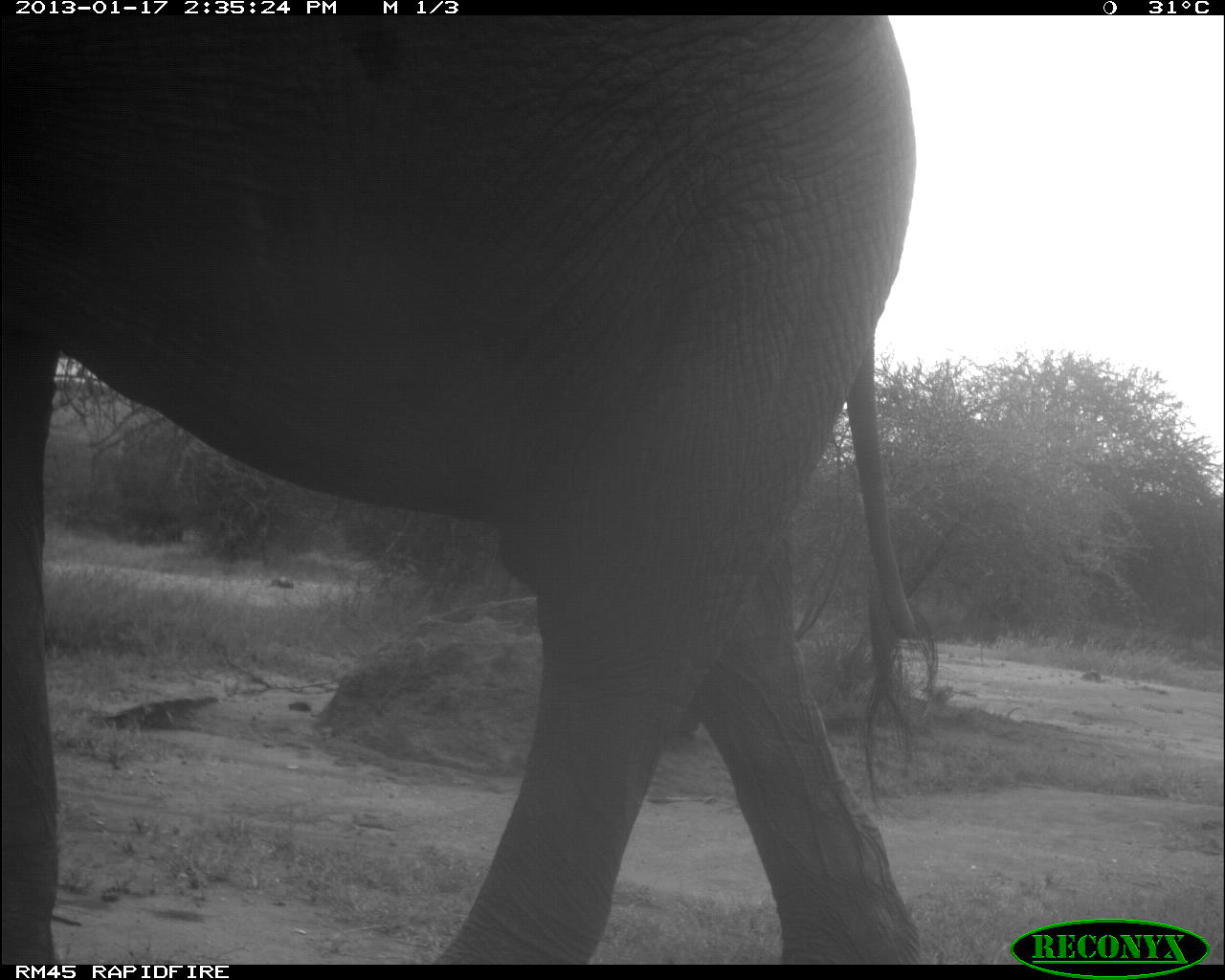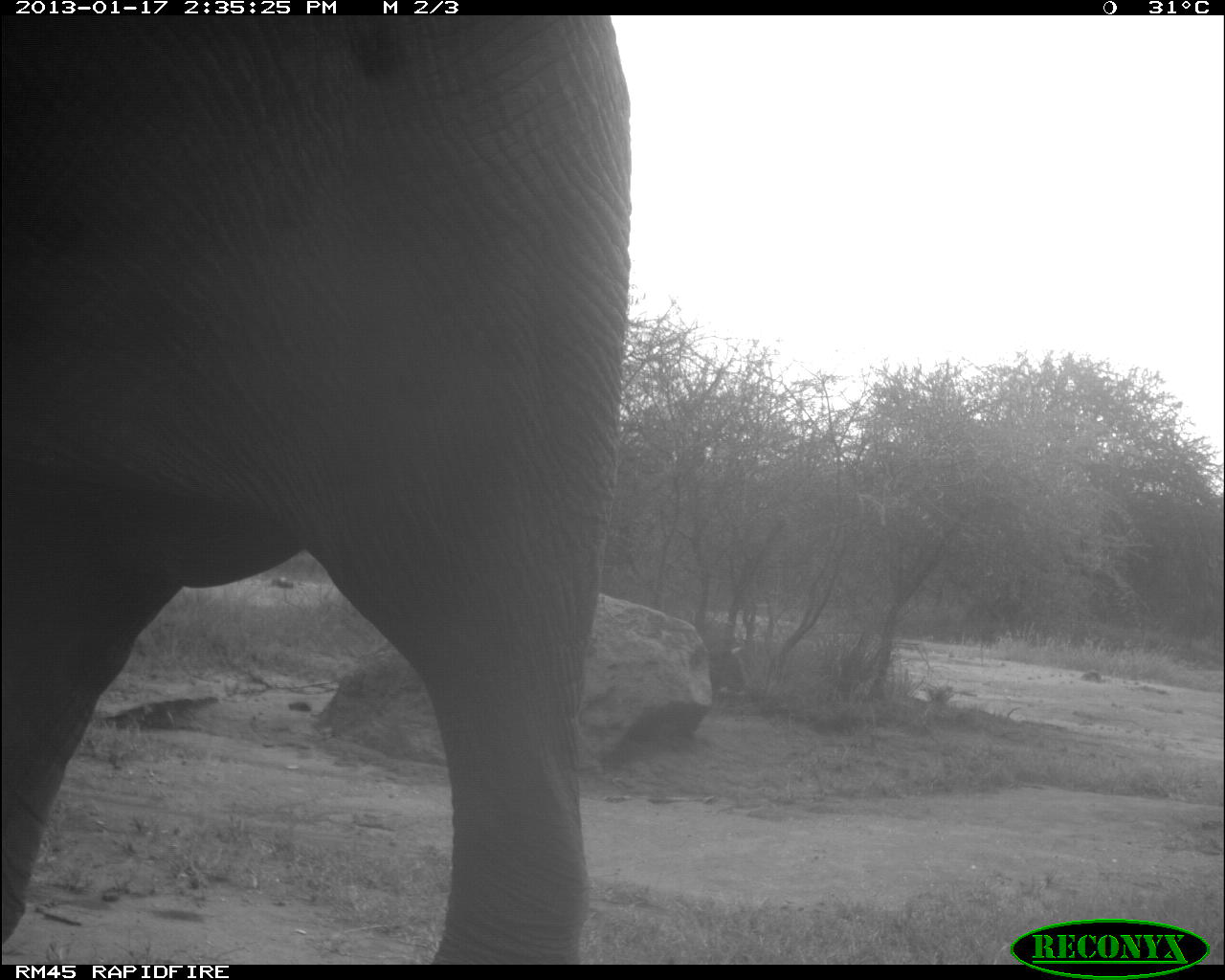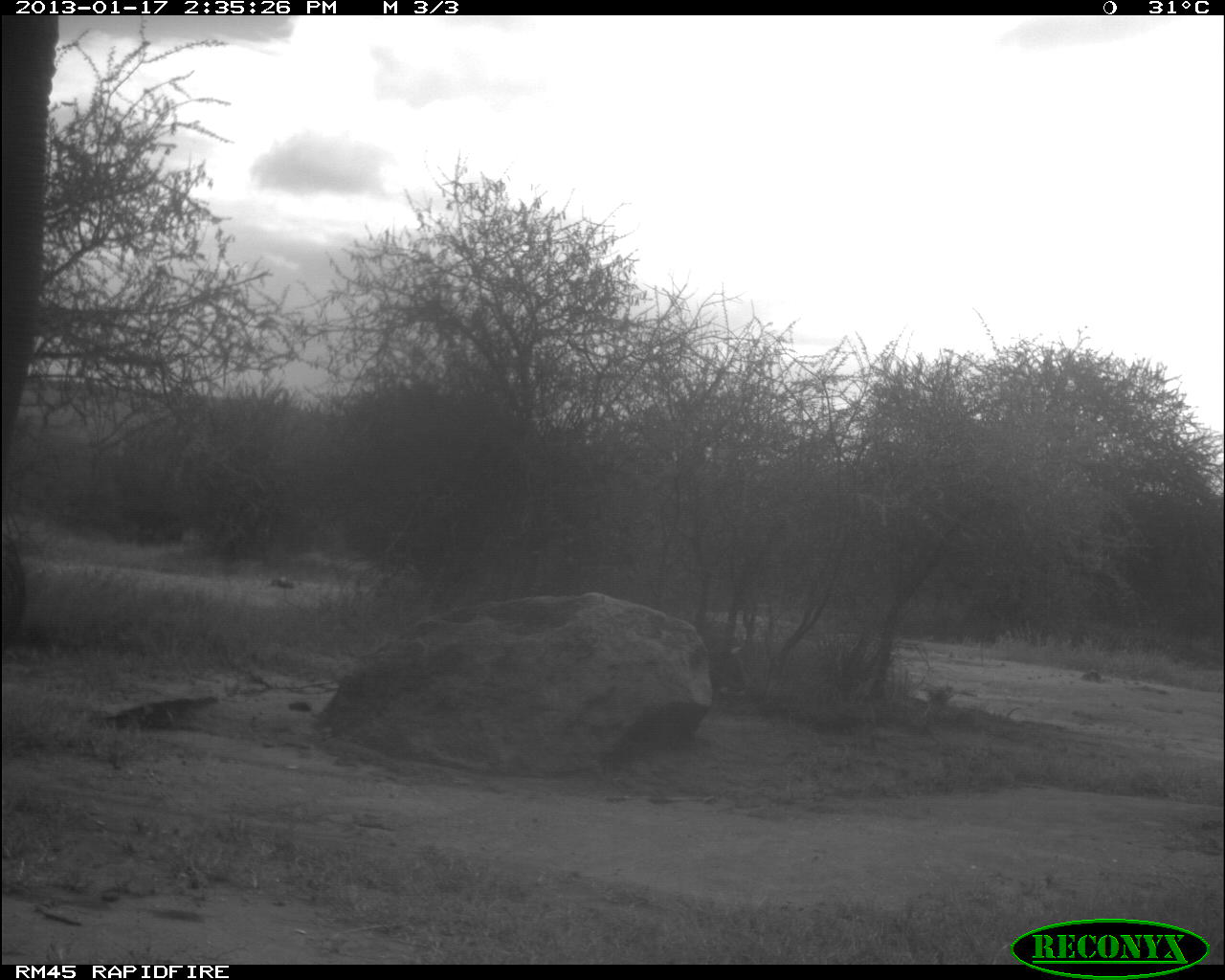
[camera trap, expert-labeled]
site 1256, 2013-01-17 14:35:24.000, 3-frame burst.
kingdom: Animalia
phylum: Chordata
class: Mammalia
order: Proboscidea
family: Elephantidae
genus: Loxodonta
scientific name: Loxodonta africana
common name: african bush elephant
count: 1